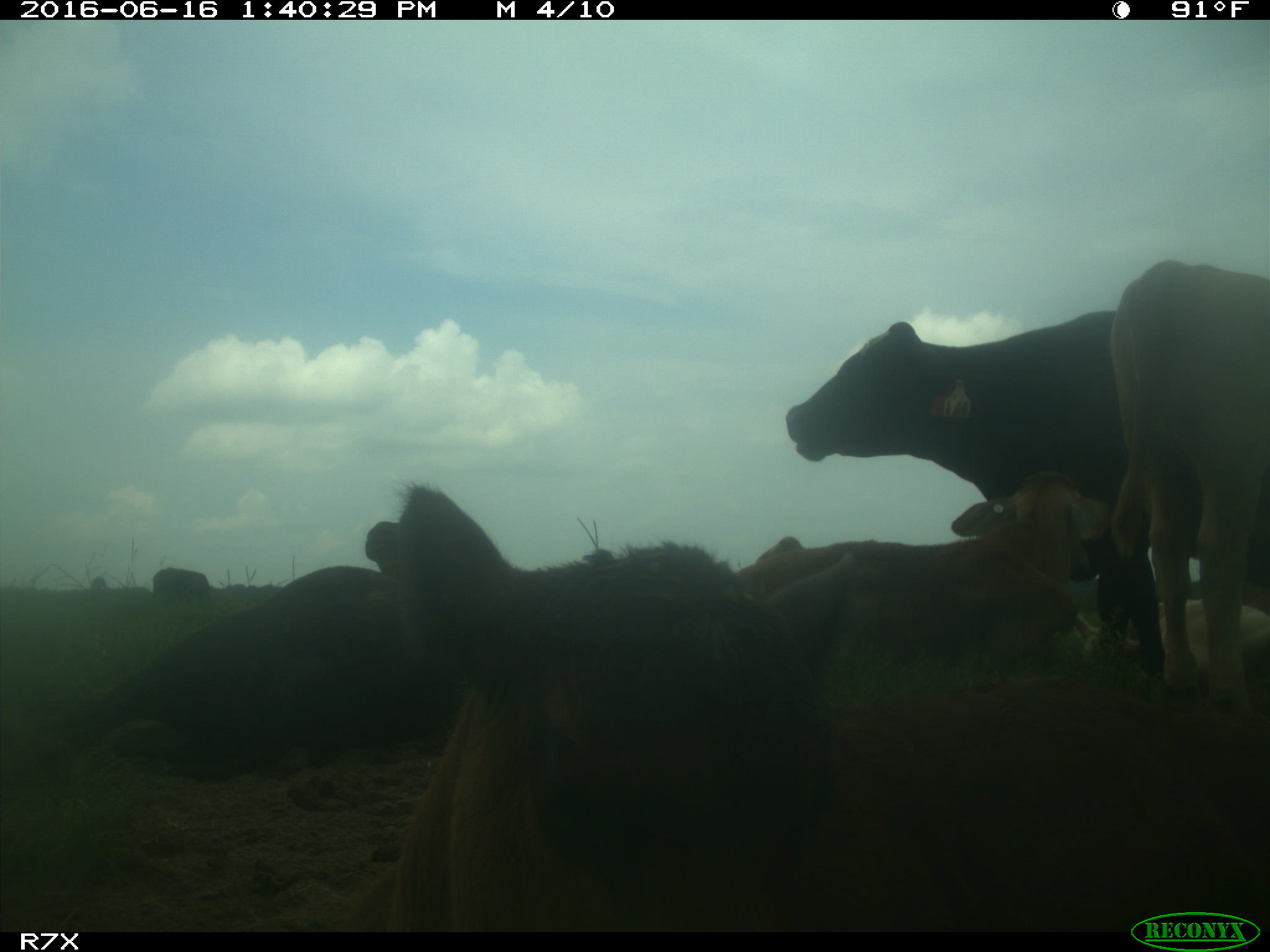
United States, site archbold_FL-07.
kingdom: Animalia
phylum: Chordata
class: Mammalia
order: Artiodactyla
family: Bovidae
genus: Bos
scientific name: Bos taurus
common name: domestic cow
Bos taurus (domestic cow).